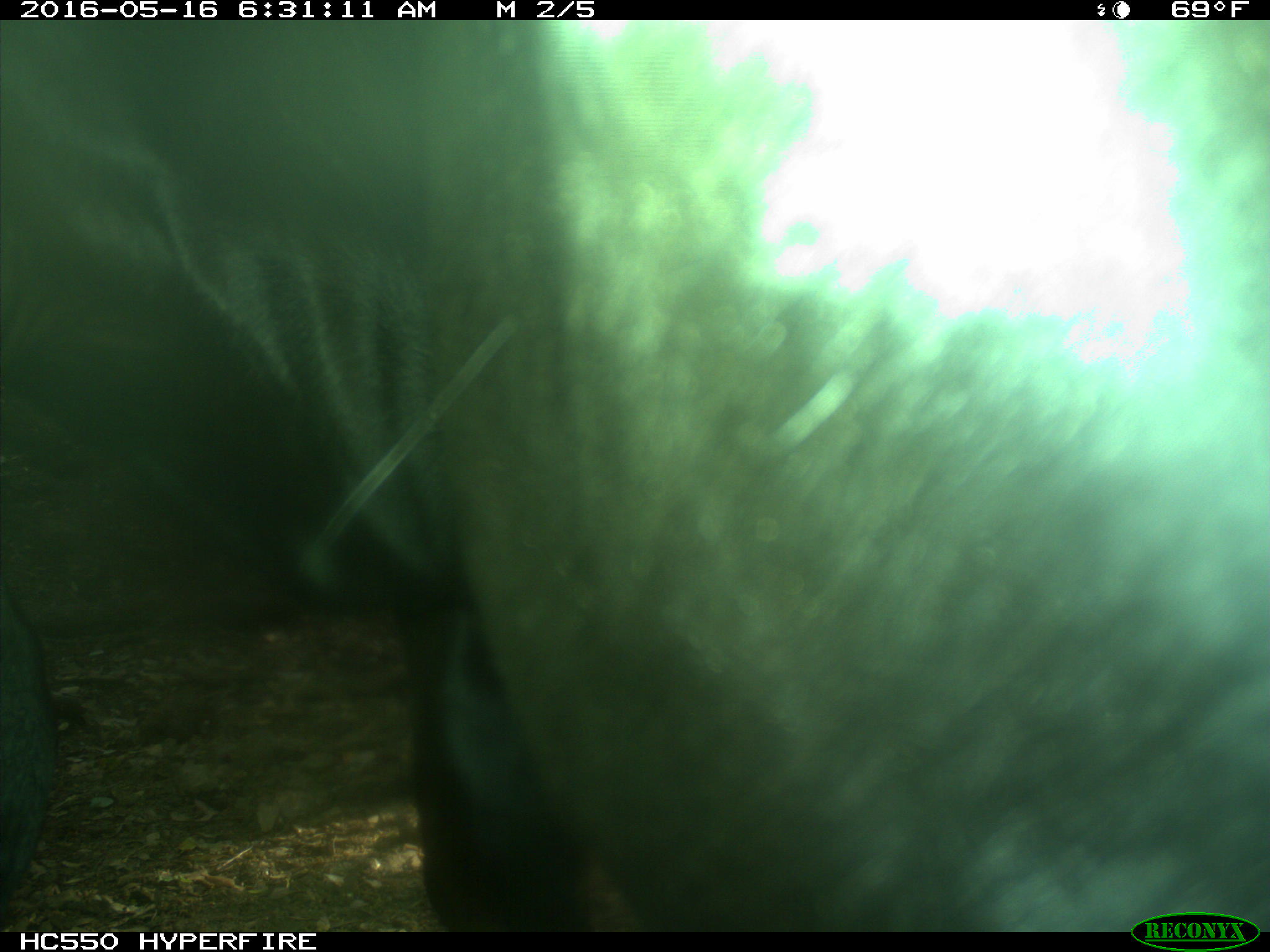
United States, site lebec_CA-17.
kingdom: Animalia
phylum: Chordata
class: Mammalia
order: Artiodactyla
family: Bovidae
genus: Bos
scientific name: Bos taurus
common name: domestic cow